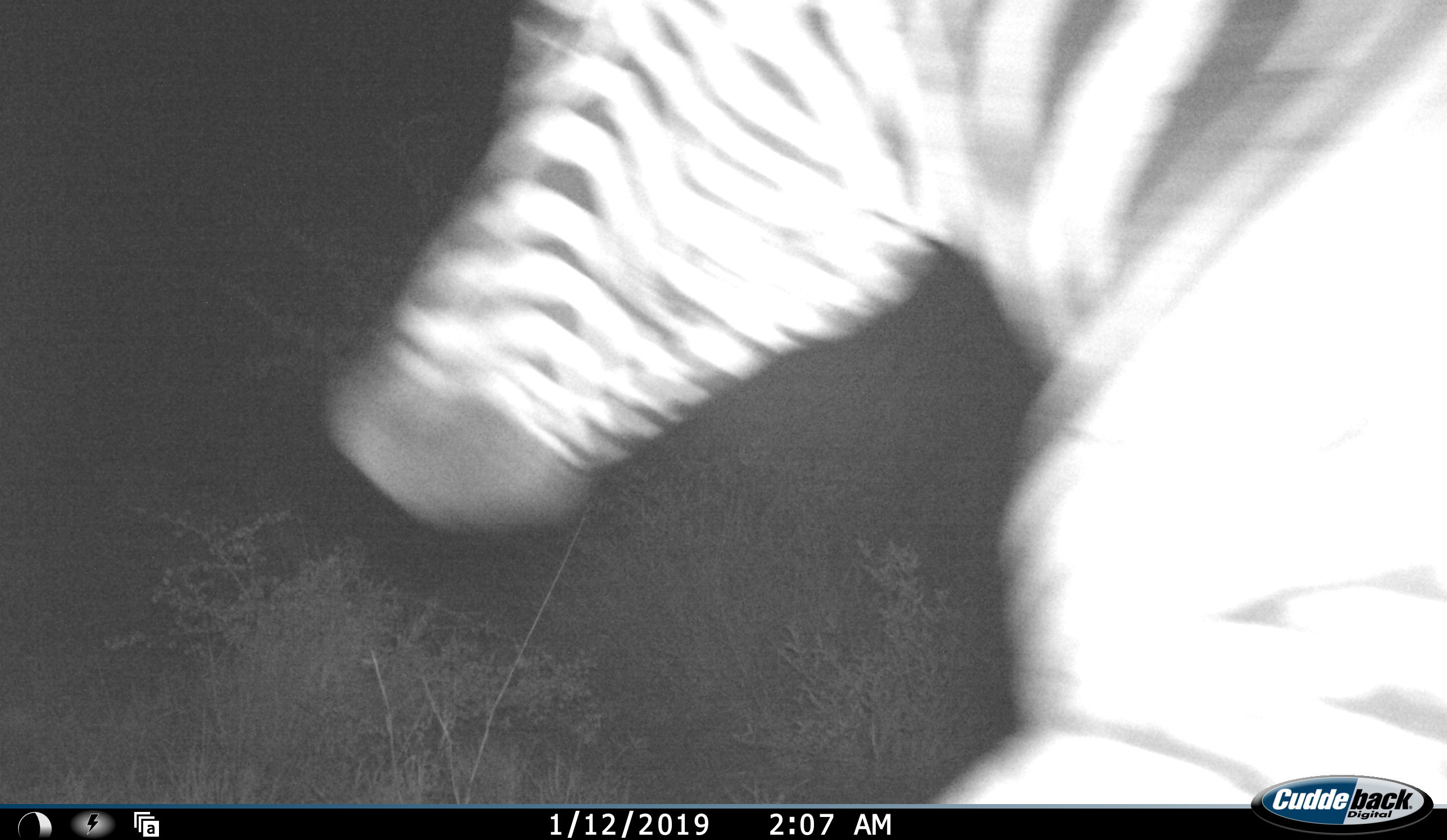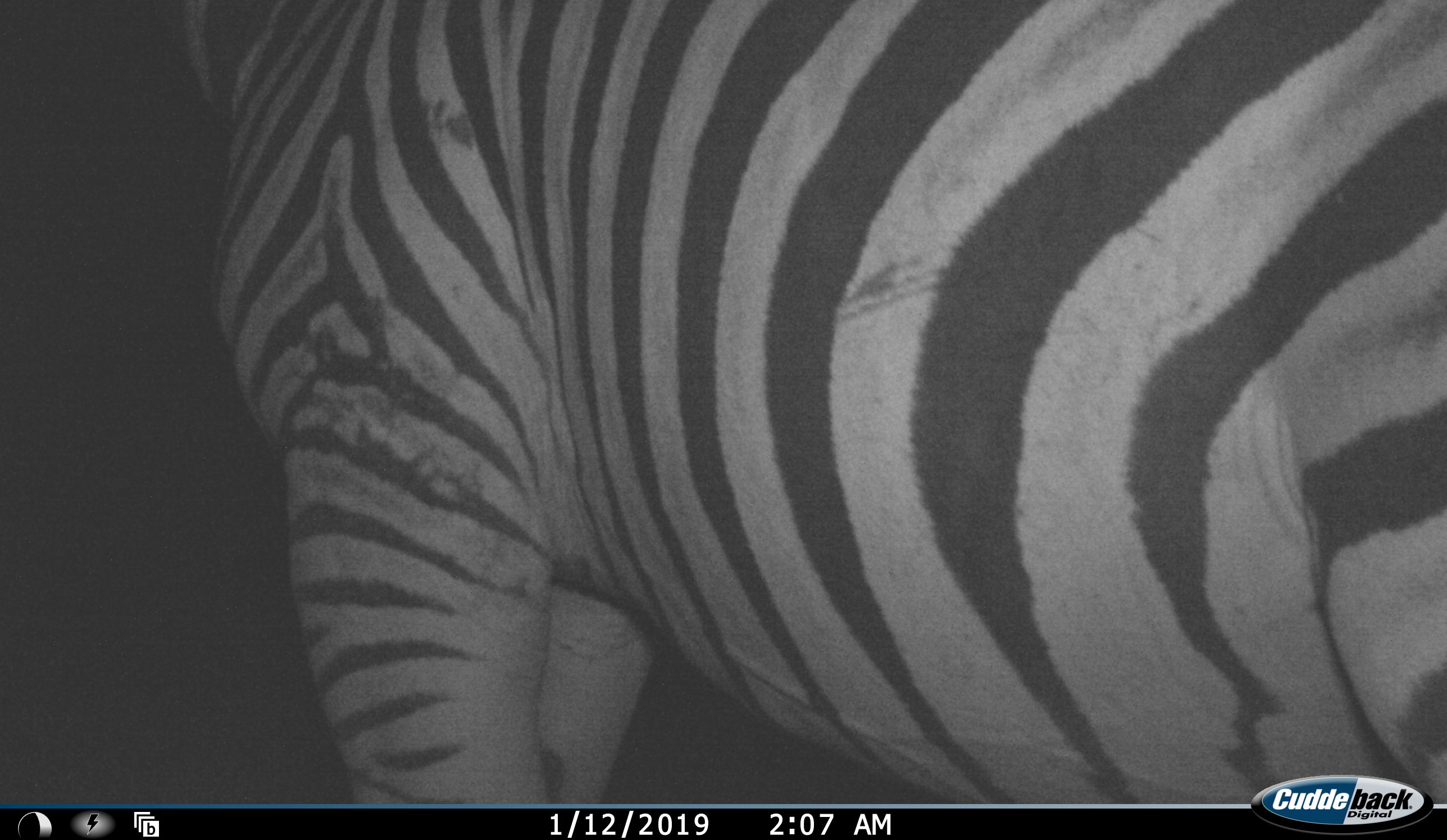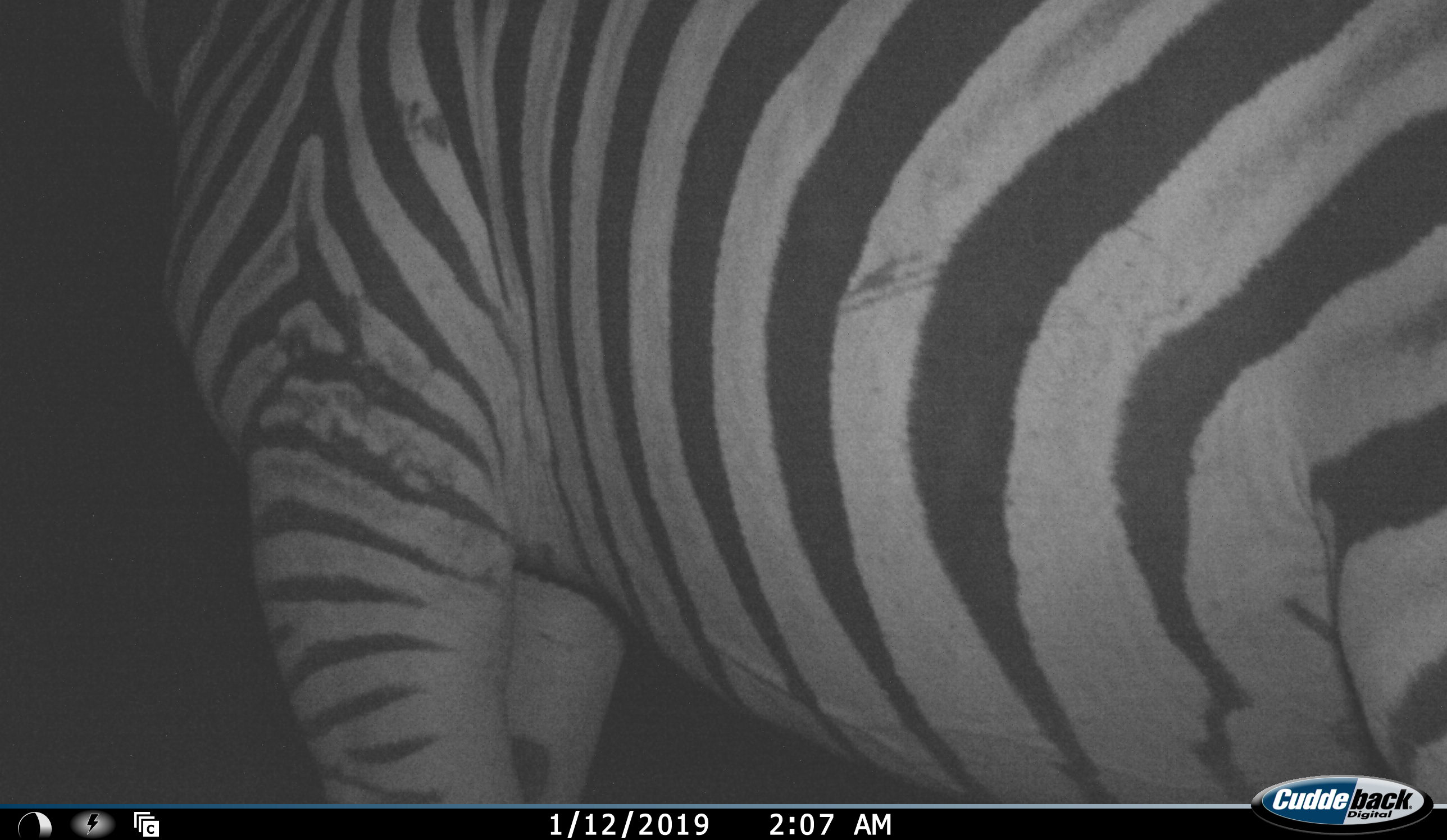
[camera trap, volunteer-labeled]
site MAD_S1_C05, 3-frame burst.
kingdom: Animalia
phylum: Chordata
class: Mammalia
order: Perissodactyla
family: Equidae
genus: Equus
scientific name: Equus quagga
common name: plains zebra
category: zebraplains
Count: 1.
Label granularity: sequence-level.